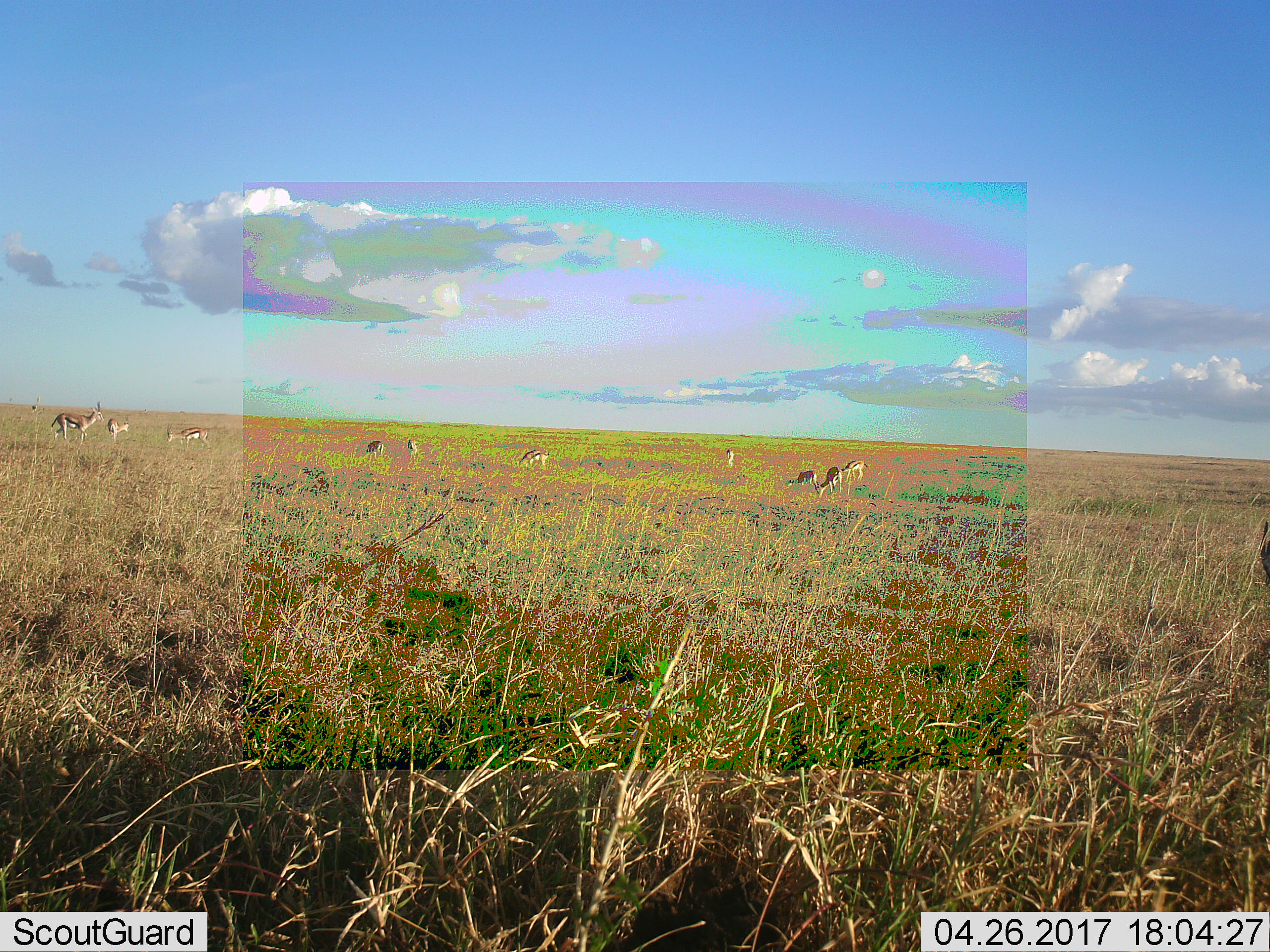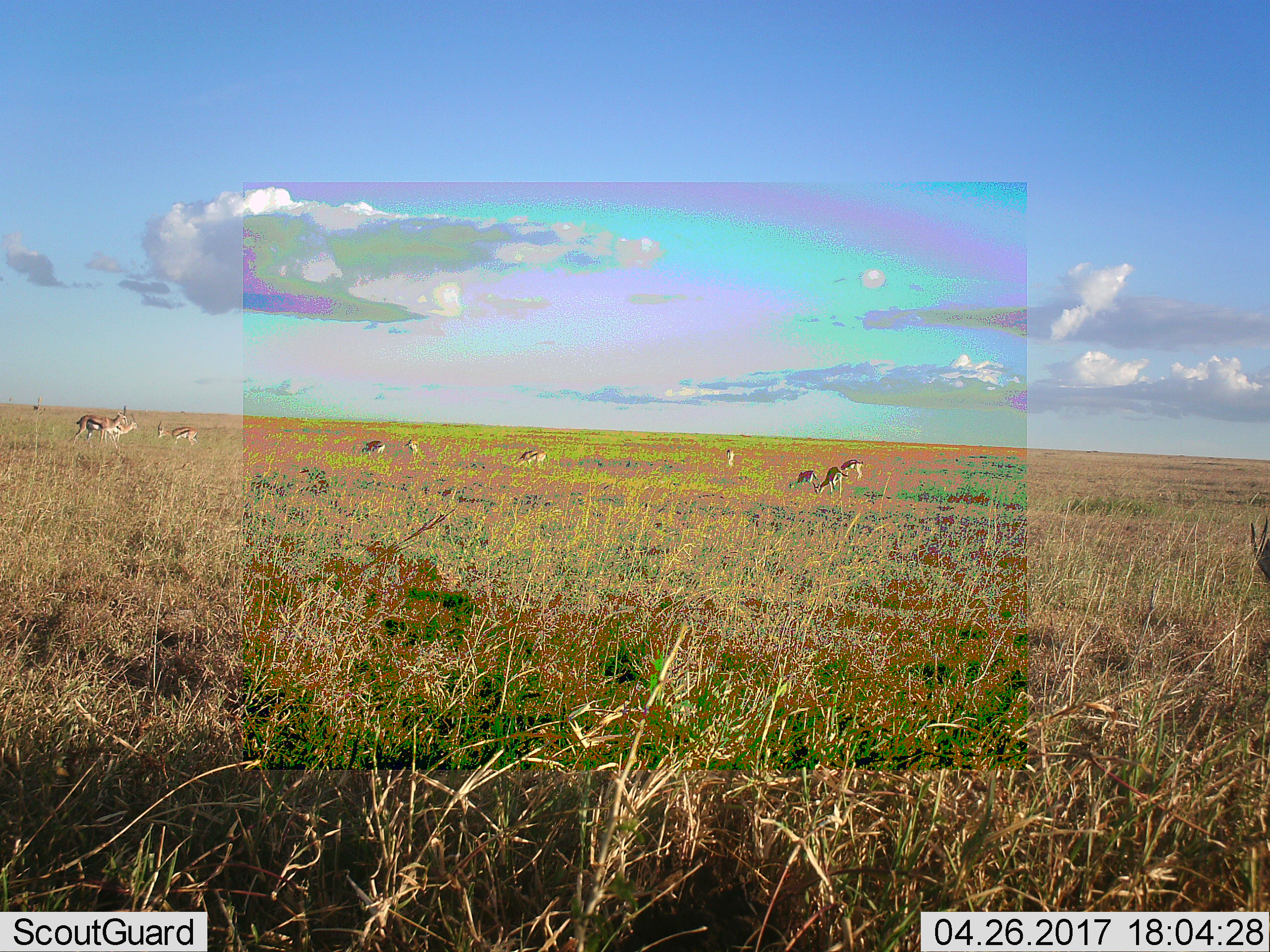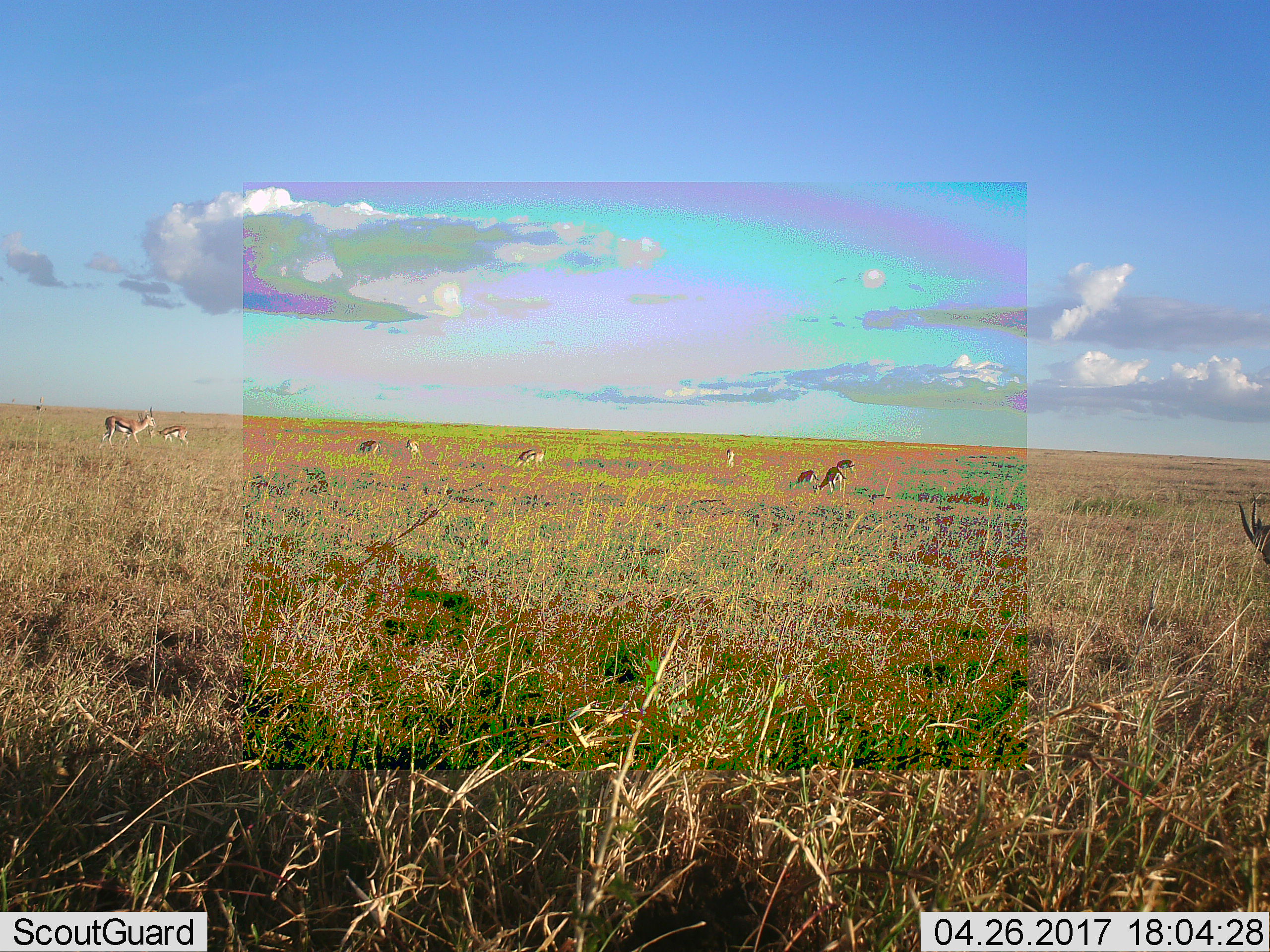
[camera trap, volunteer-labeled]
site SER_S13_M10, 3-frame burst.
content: unidentified animal